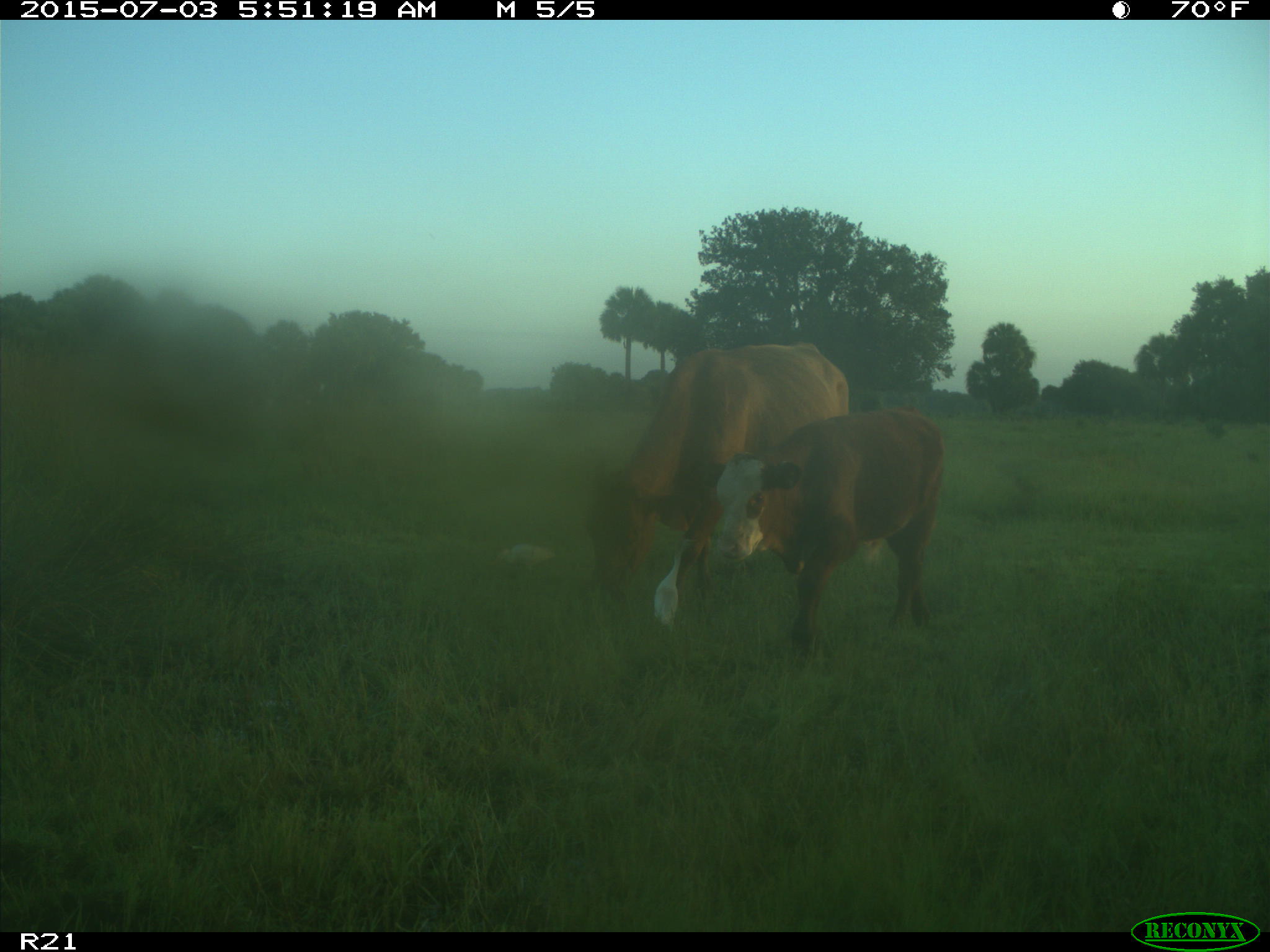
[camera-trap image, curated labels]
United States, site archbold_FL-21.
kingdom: Animalia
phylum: Chordata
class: Mammalia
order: Artiodactyla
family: Bovidae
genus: Bos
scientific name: Bos taurus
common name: domestic cow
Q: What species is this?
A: Bos taurus (domestic cow).